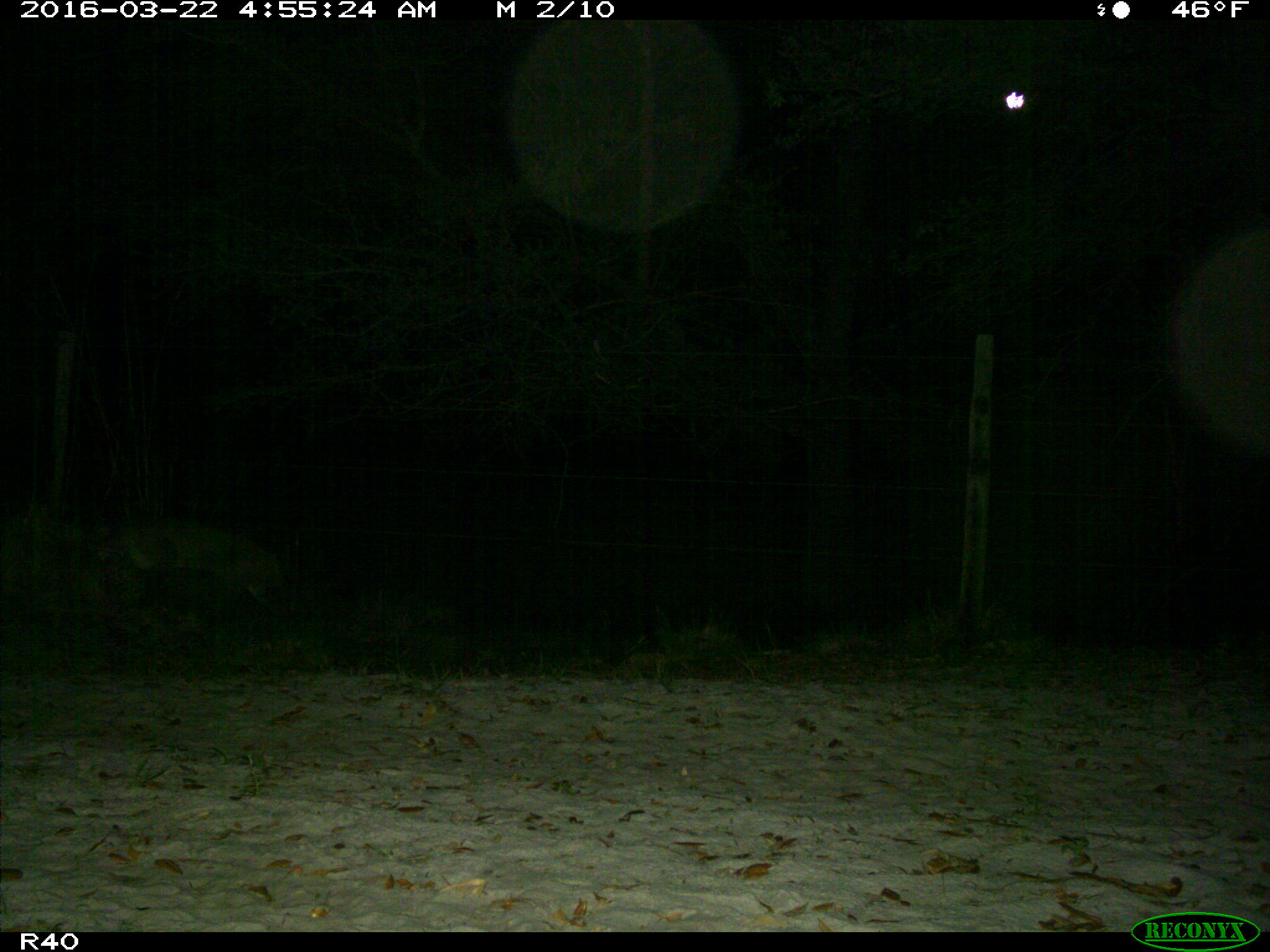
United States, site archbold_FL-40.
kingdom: Animalia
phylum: Chordata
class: Mammalia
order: Carnivora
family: Felidae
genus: Lynx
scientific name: Lynx rufus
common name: bobcat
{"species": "Lynx rufus (bobcat)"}